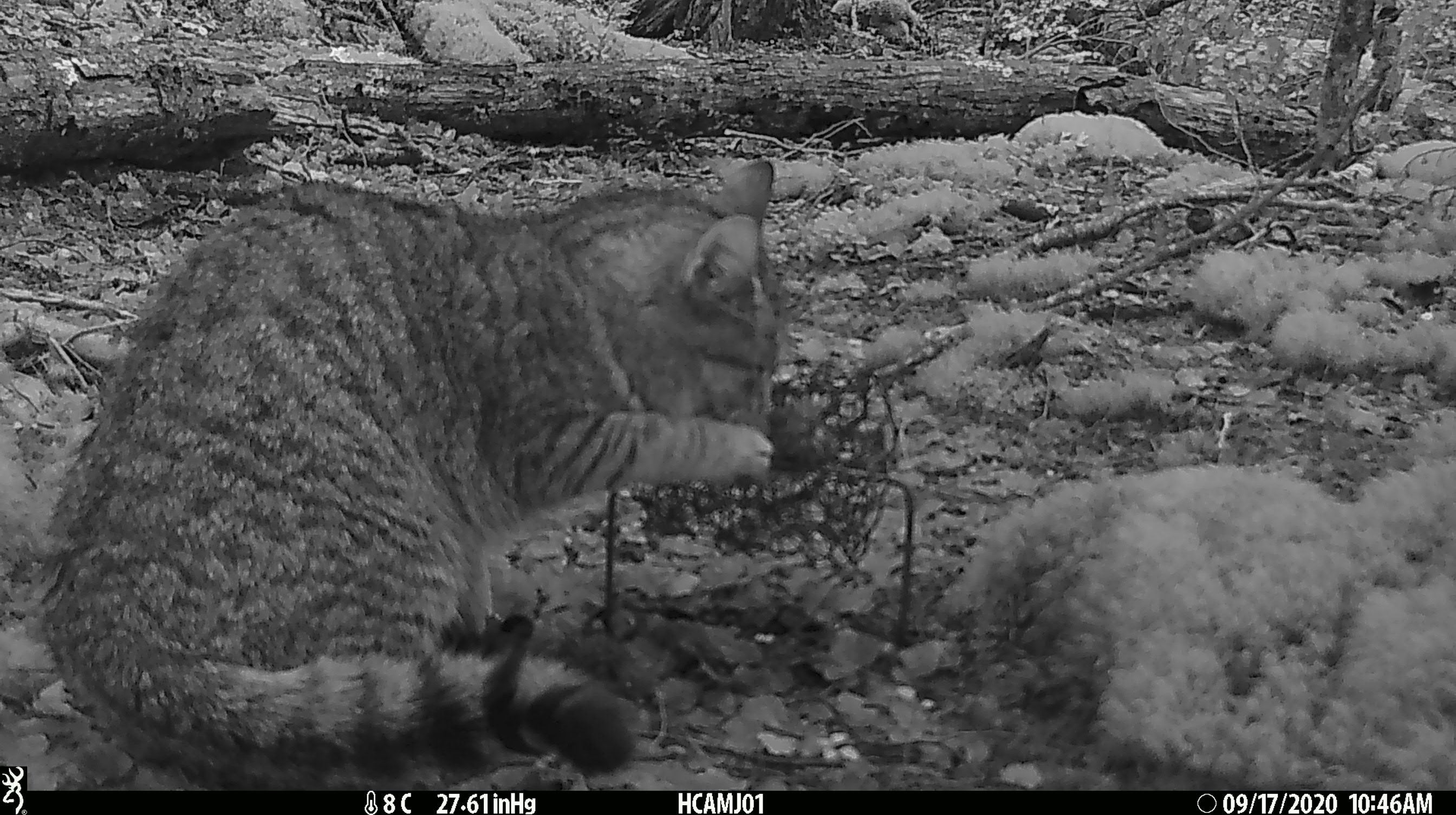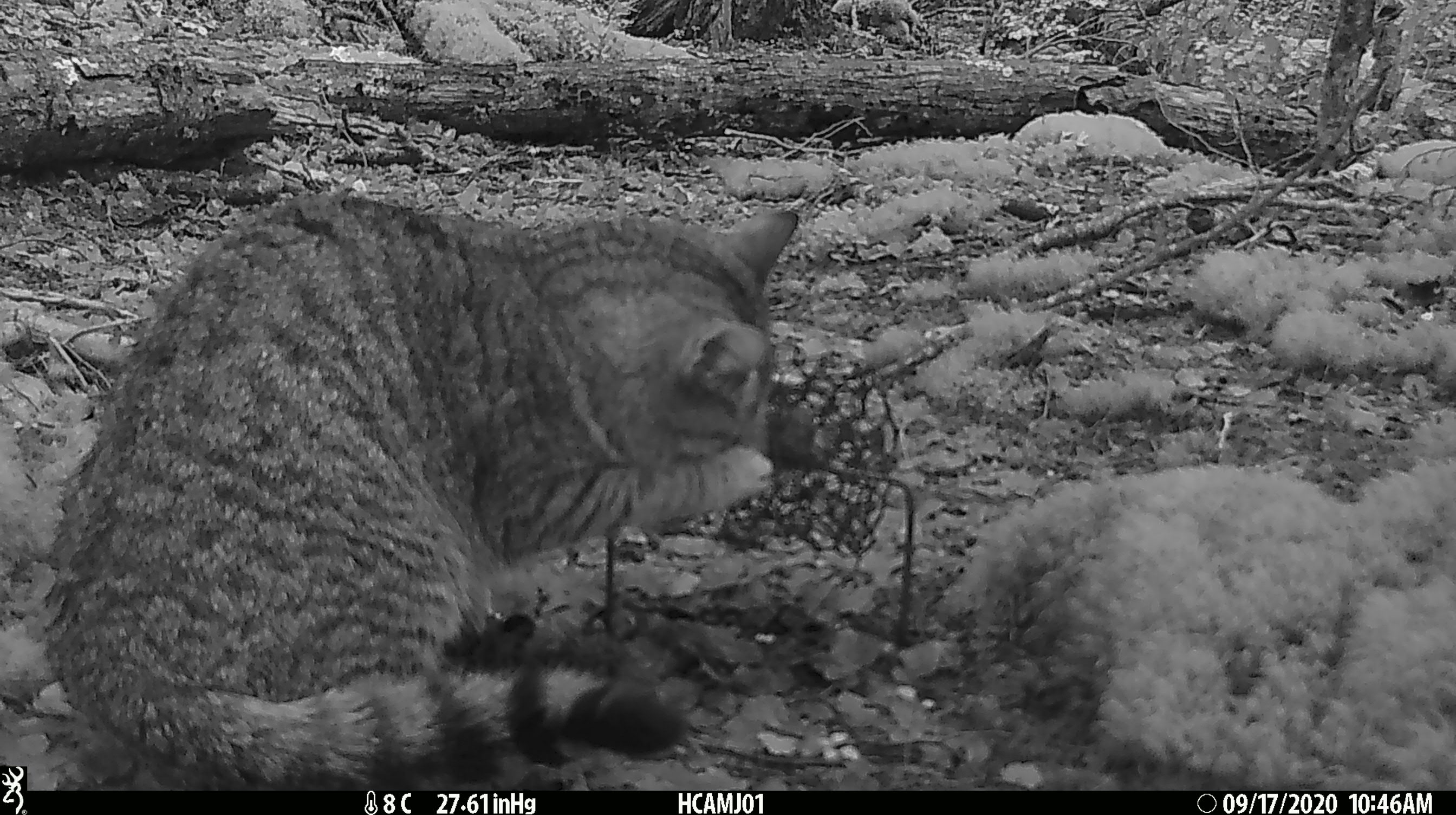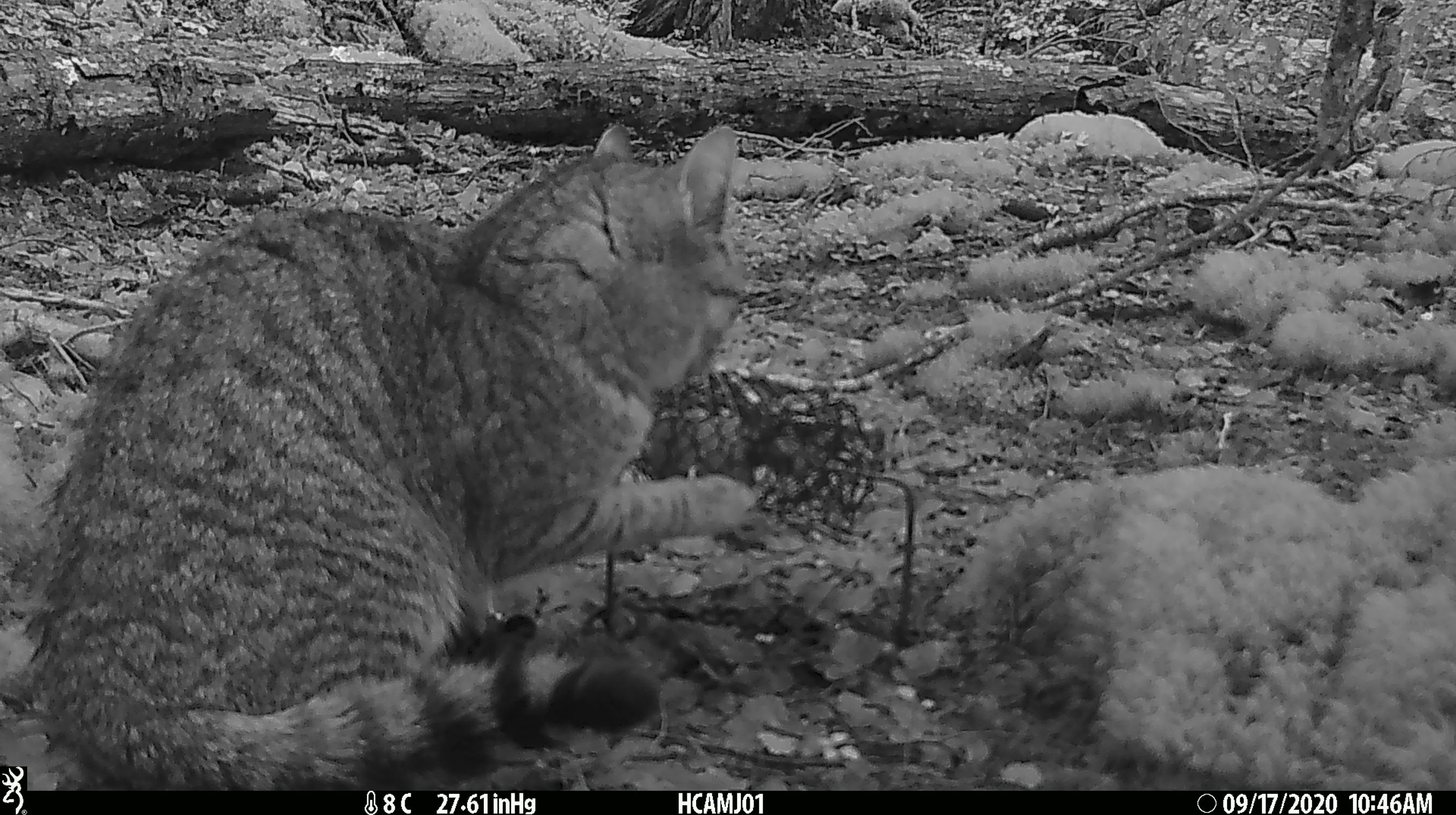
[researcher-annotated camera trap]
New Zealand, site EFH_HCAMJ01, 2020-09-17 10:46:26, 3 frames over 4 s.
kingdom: Animalia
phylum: Chordata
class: Mammalia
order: Carnivora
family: Felidae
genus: Felis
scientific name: Felis catus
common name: domestic cat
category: cat